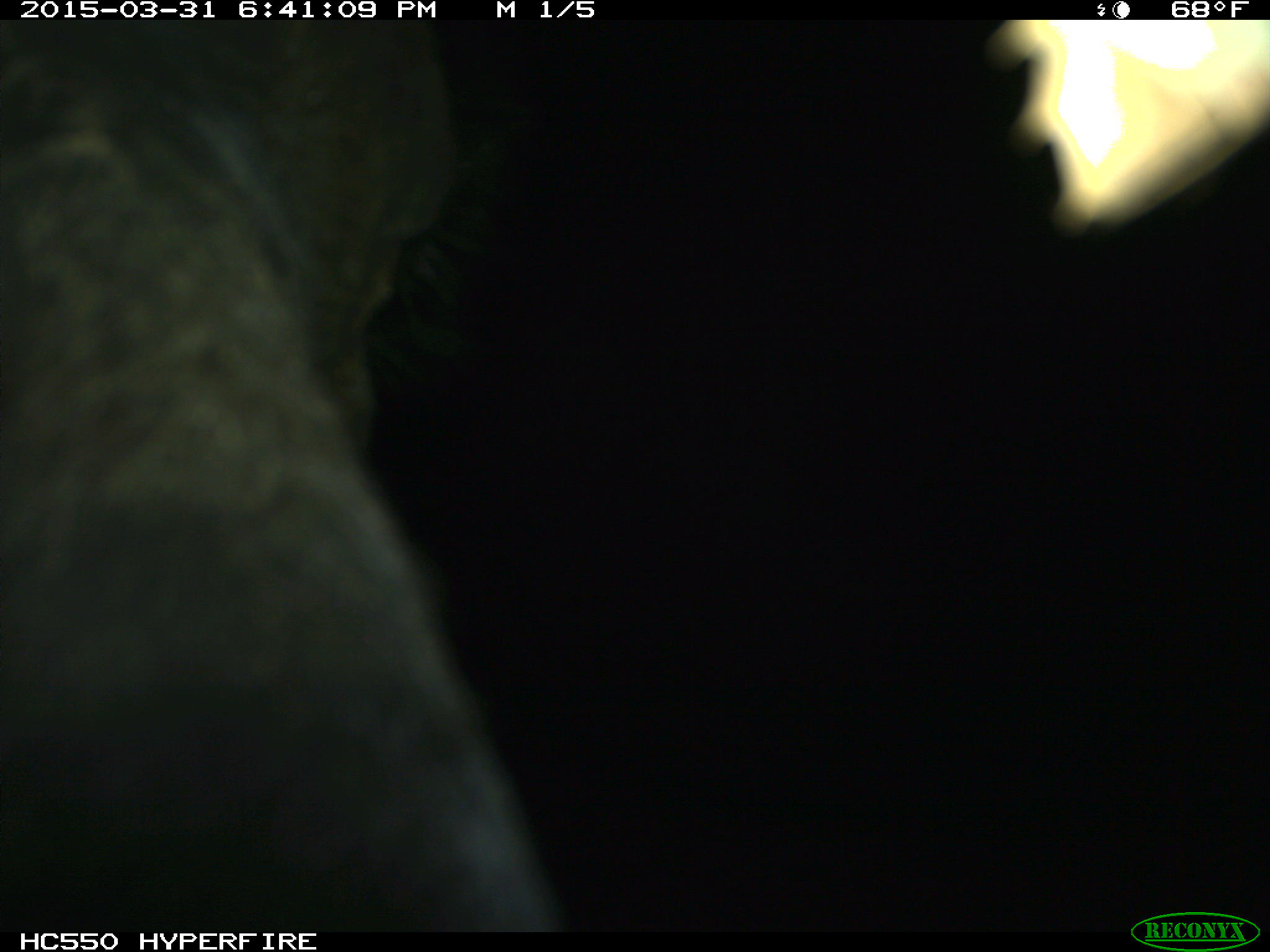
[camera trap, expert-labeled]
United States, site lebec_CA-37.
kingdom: Animalia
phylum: Chordata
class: Mammalia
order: Artiodactyla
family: Bovidae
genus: Bos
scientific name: Bos taurus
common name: domestic cow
Bos taurus (domestic cow).